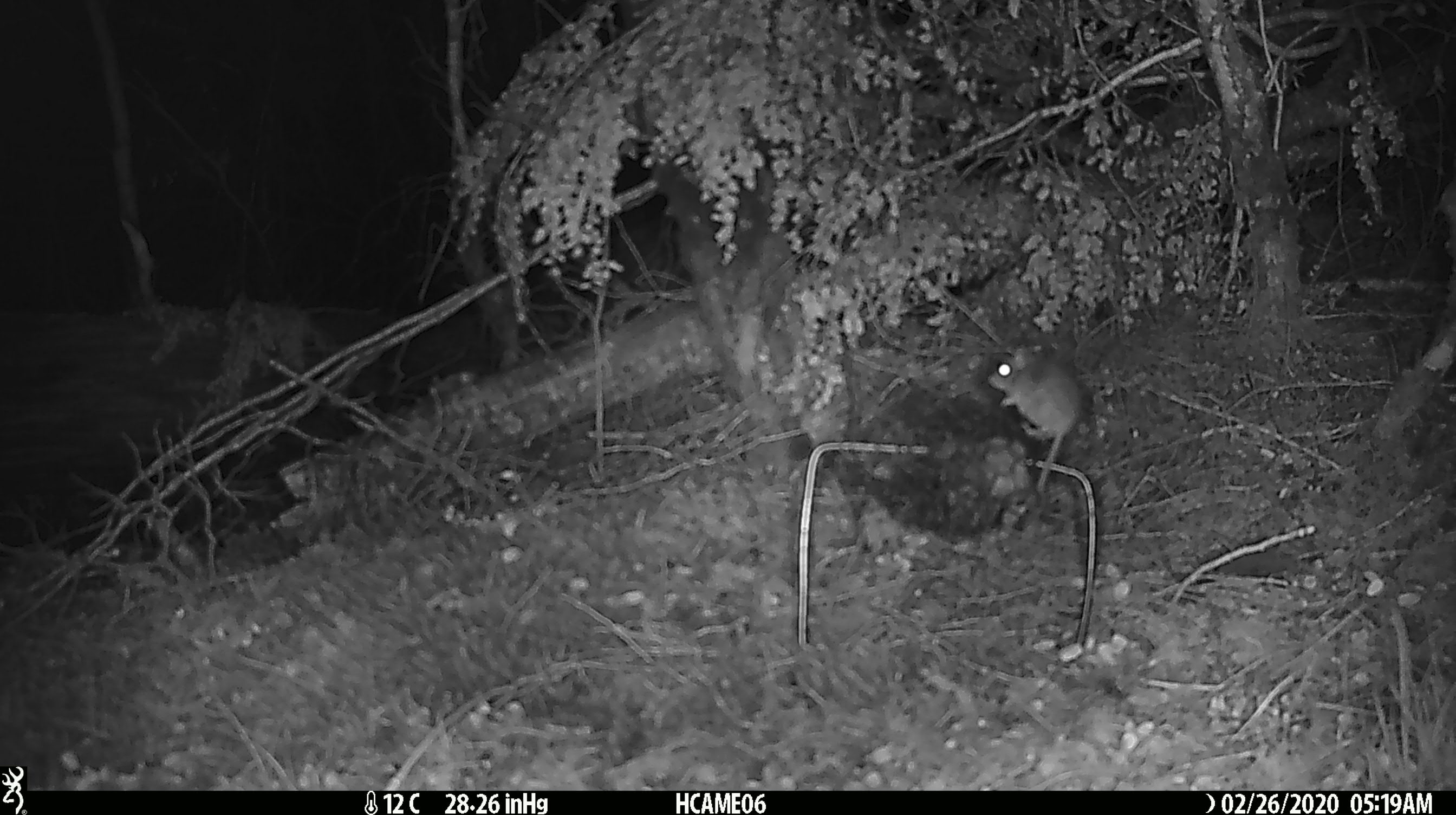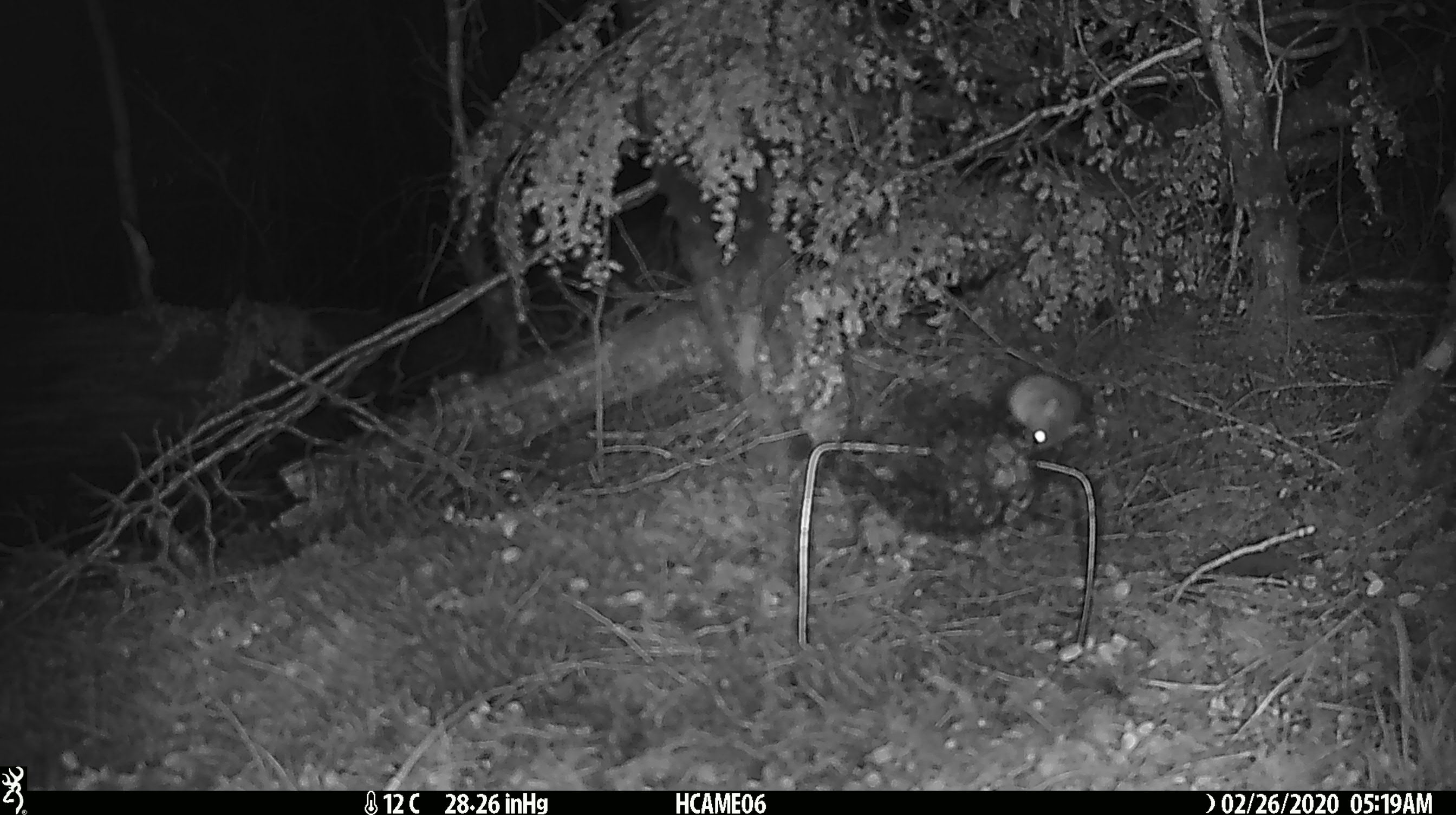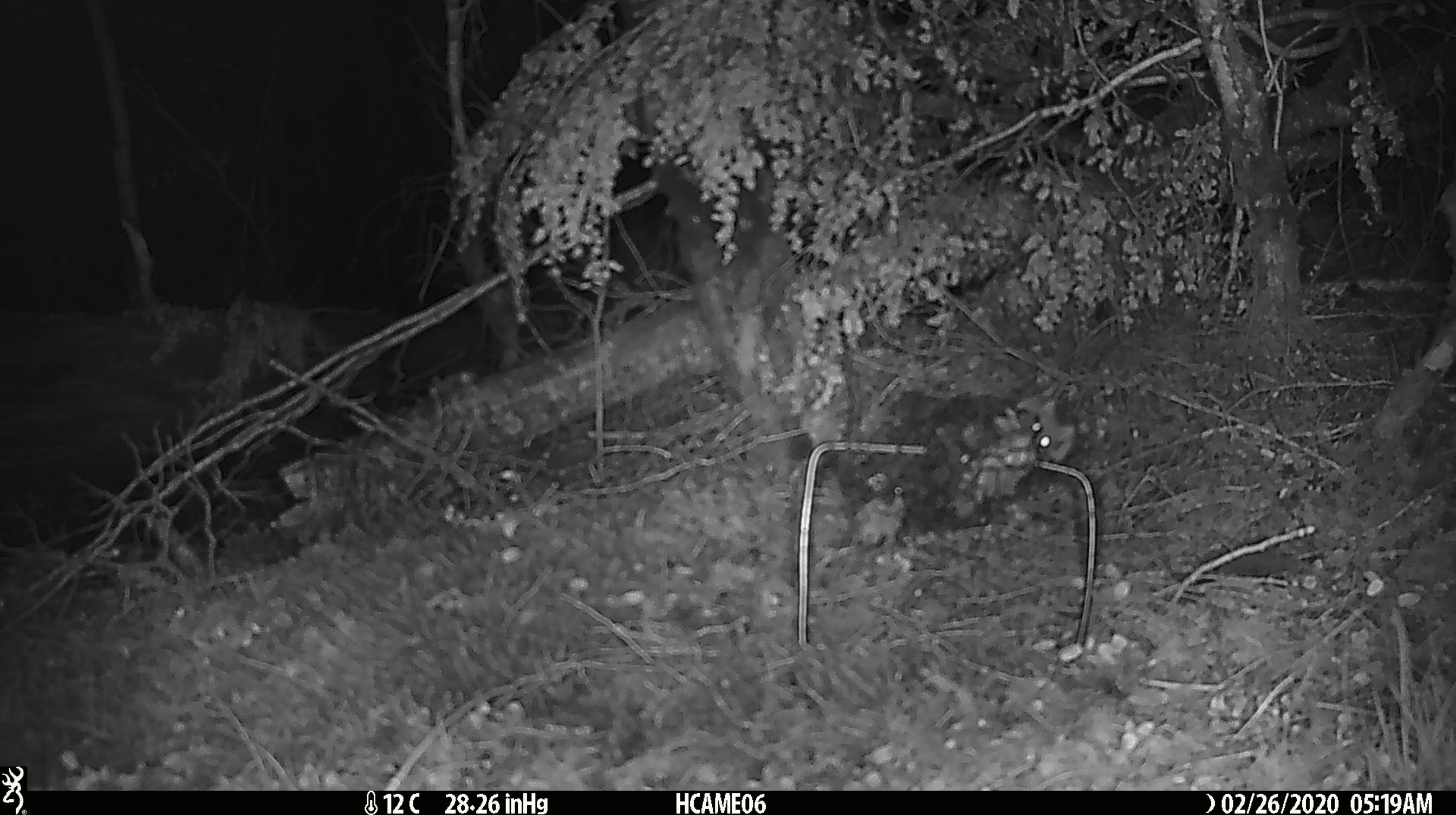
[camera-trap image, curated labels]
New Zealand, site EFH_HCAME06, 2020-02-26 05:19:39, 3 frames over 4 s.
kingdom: Animalia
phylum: Chordata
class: Mammalia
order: Rodentia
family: Muridae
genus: Mus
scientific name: Mus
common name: mouse